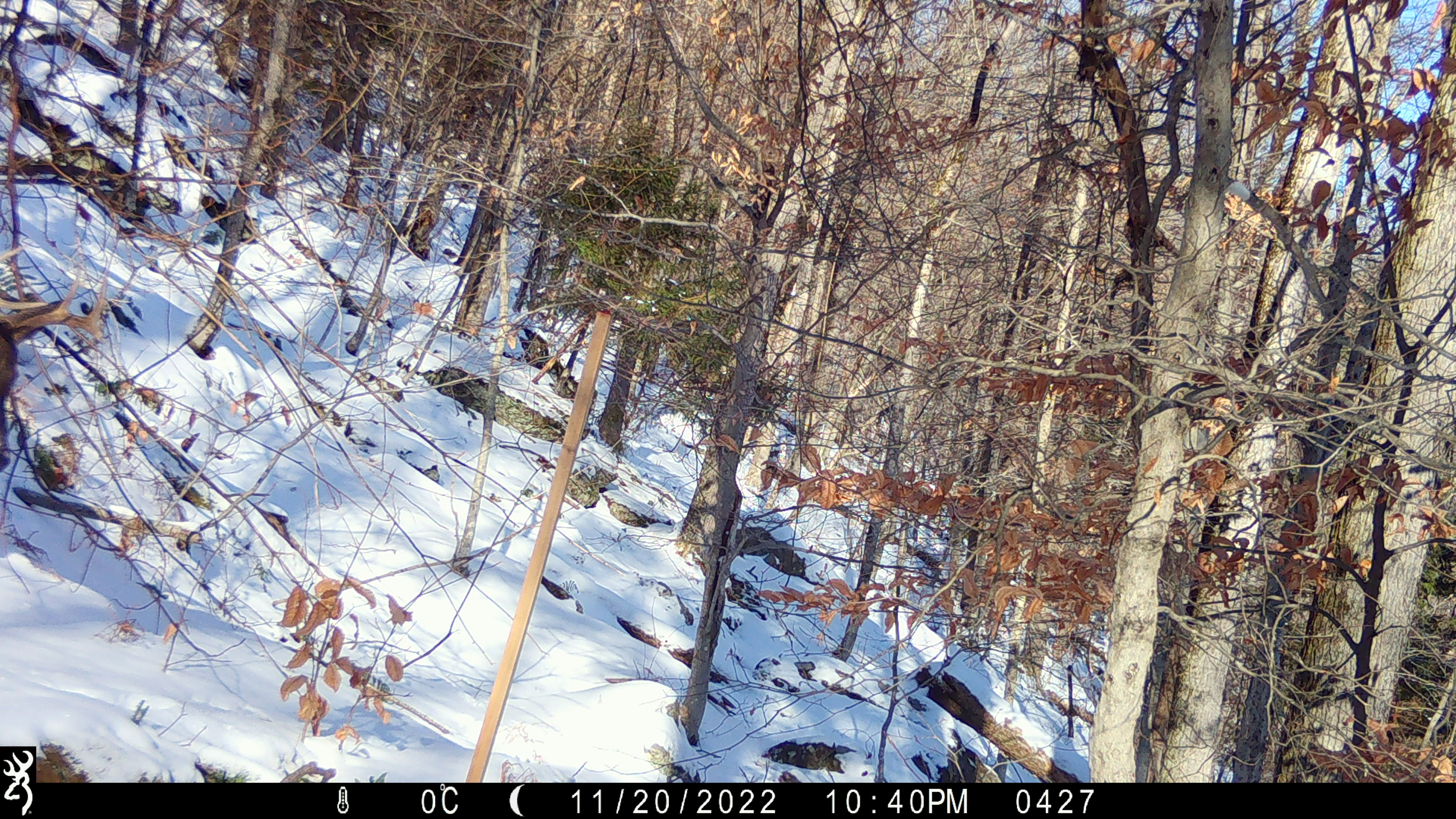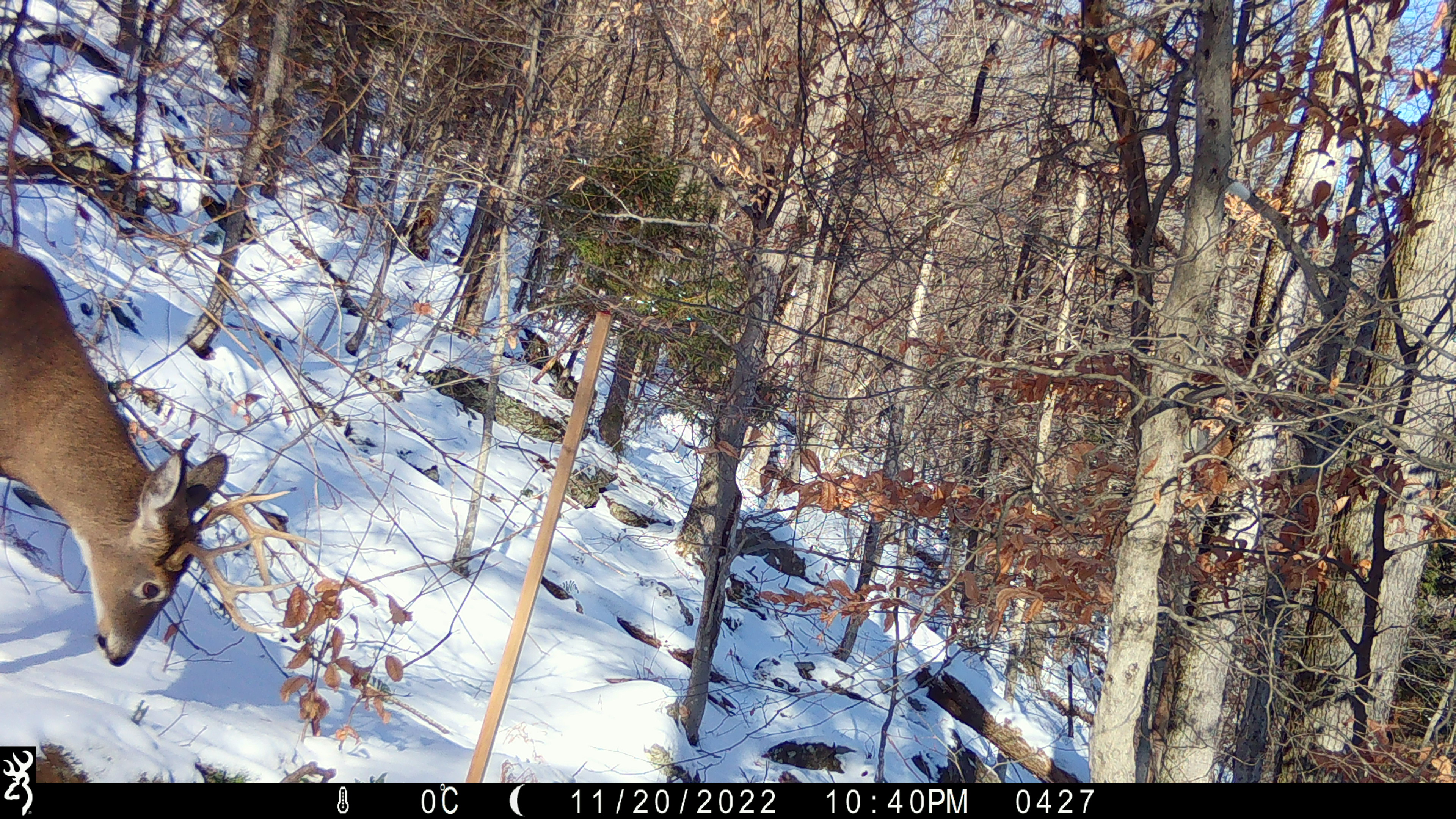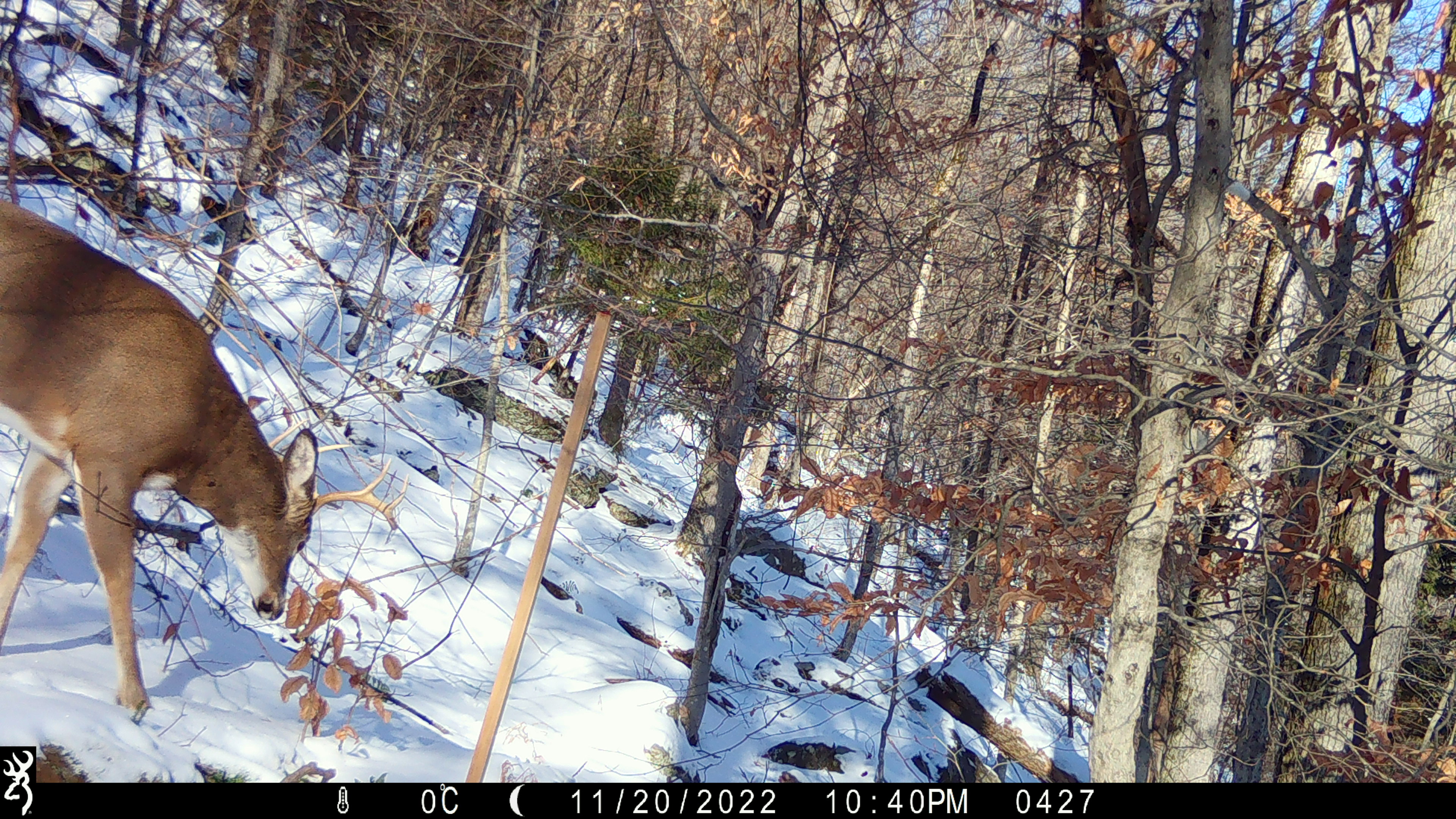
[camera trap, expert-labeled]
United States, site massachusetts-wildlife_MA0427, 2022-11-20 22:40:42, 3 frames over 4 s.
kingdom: Animalia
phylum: Chordata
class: Mammalia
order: Artiodactyla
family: Cervidae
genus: Odocoileus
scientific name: Odocoileus virginianus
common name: white-tailed deer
White-tailed deer (Odocoileus virginianus).